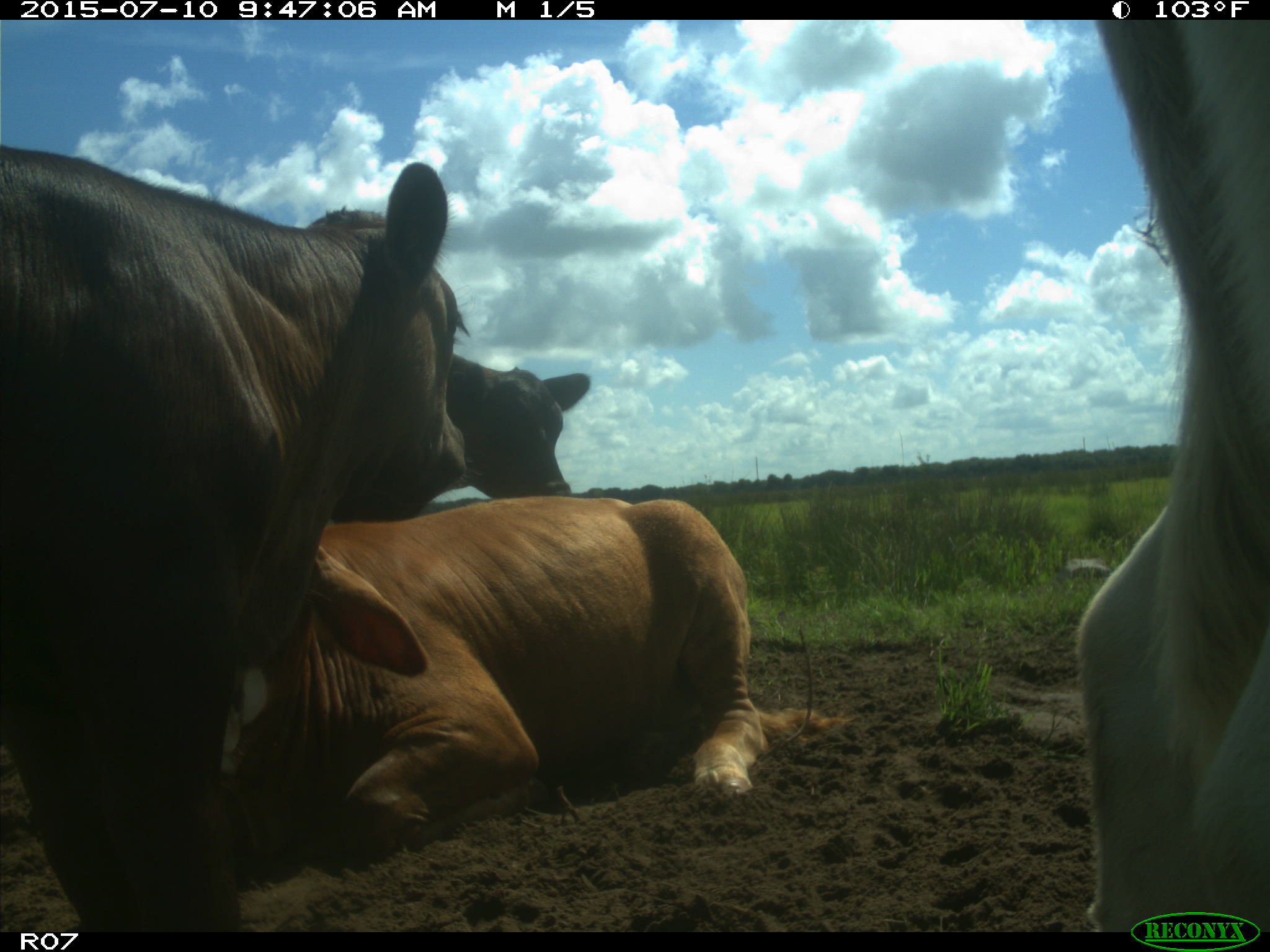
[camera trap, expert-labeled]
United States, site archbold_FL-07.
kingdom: Animalia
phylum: Chordata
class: Mammalia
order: Artiodactyla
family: Bovidae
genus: Bos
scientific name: Bos taurus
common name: domestic cow